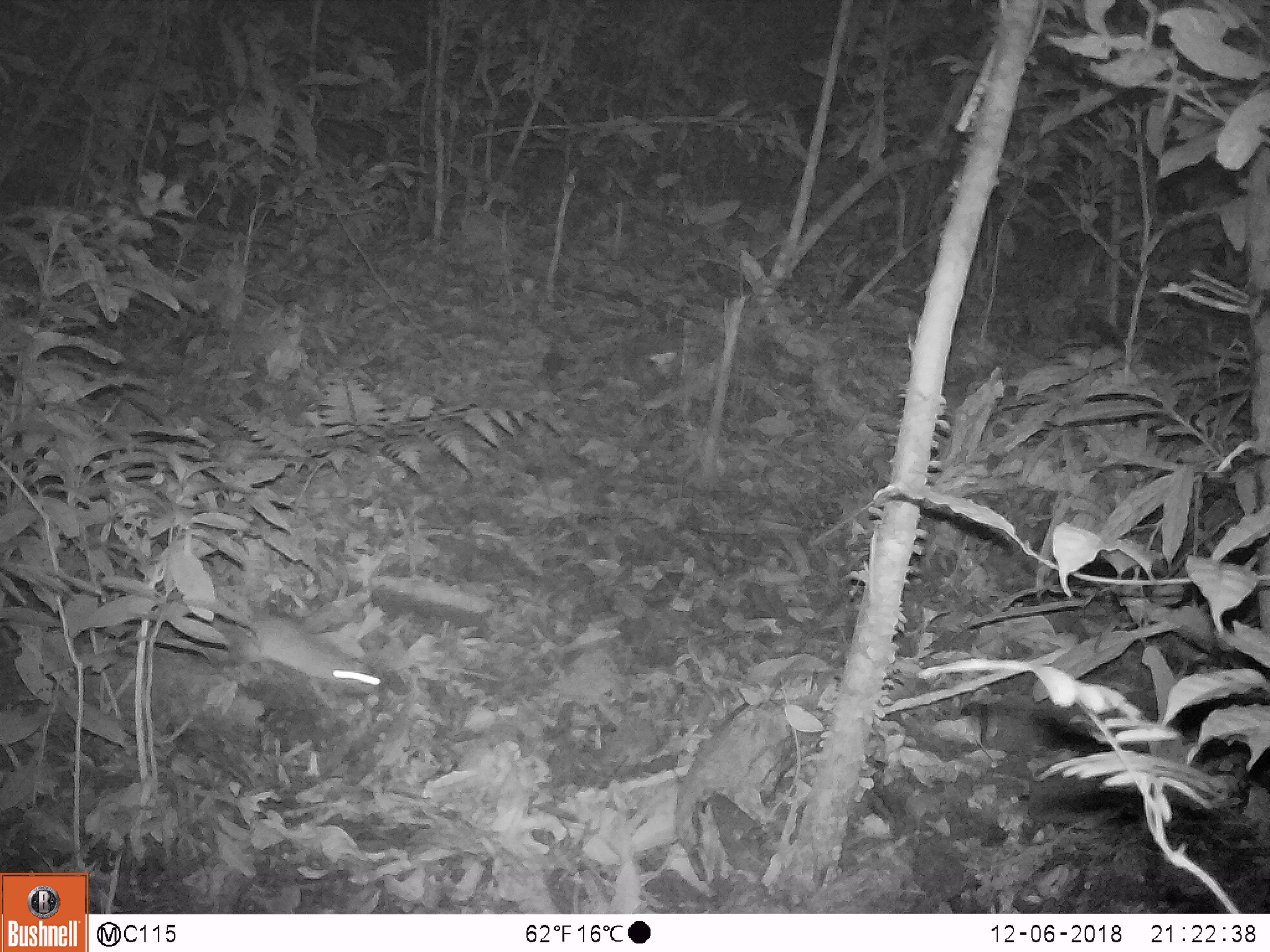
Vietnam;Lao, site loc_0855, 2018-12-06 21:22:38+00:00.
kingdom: Animalia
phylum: Chordata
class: Mammalia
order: Rodentia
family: Muridae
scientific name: Muridae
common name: old-world mice and rats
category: unidentified murid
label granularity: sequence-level